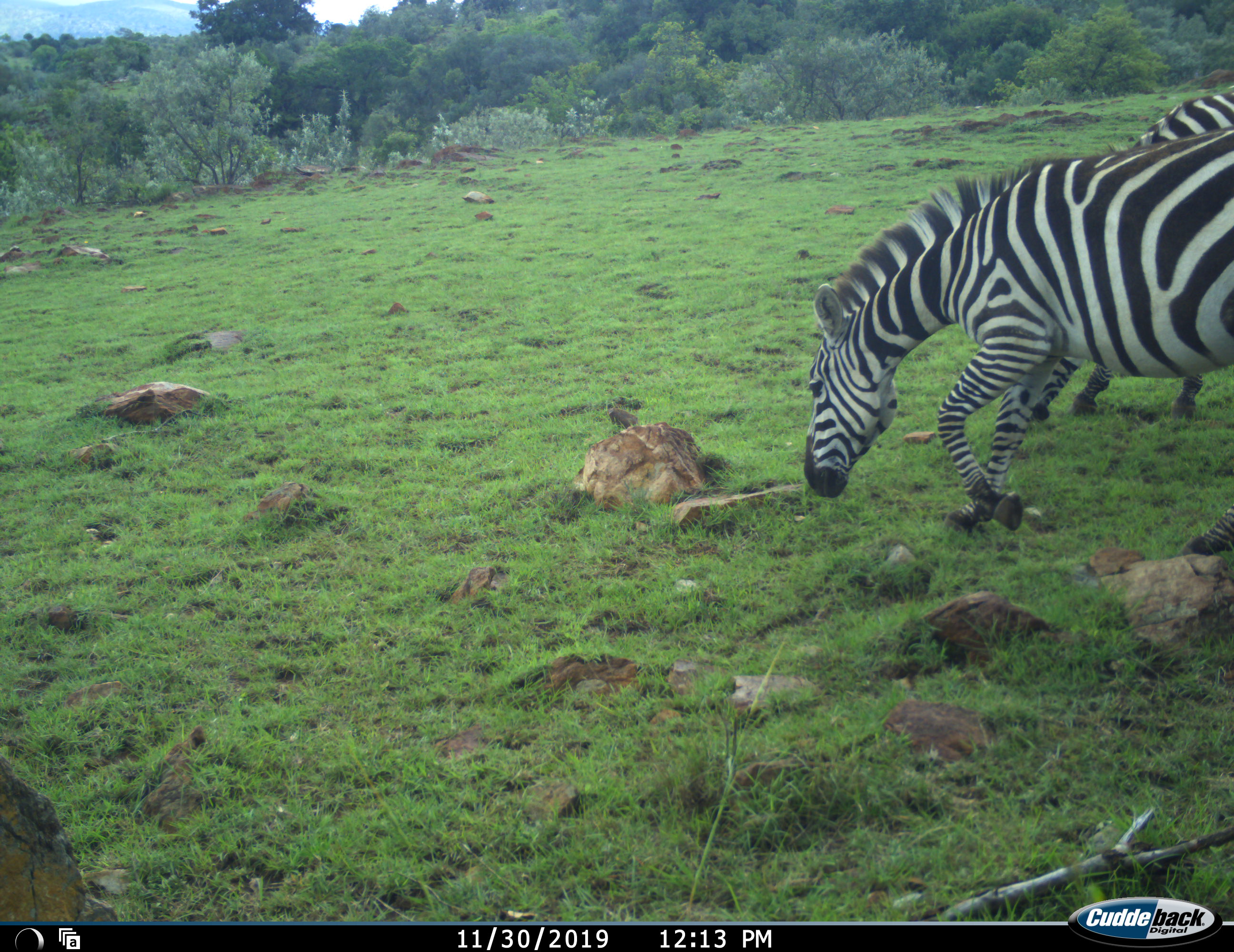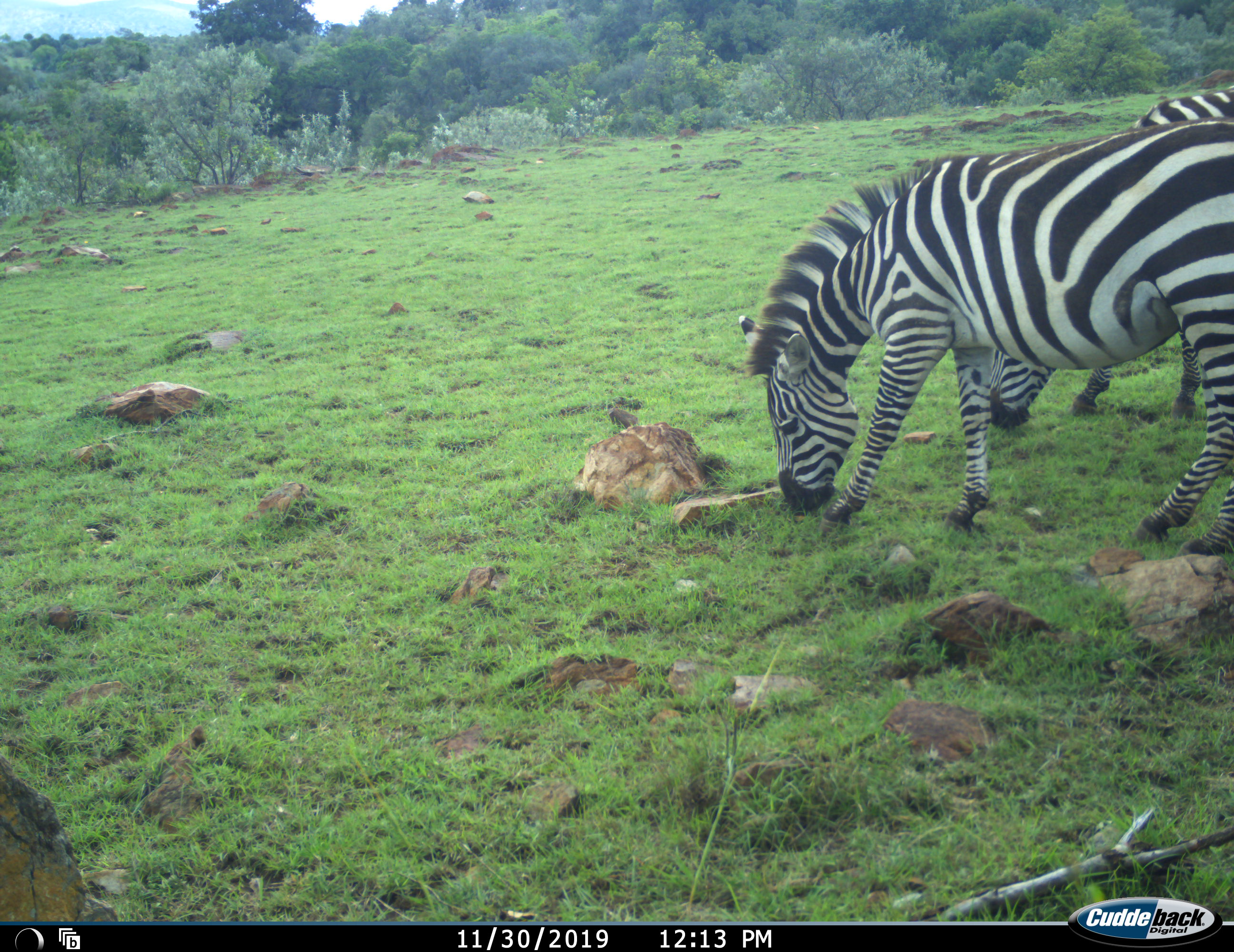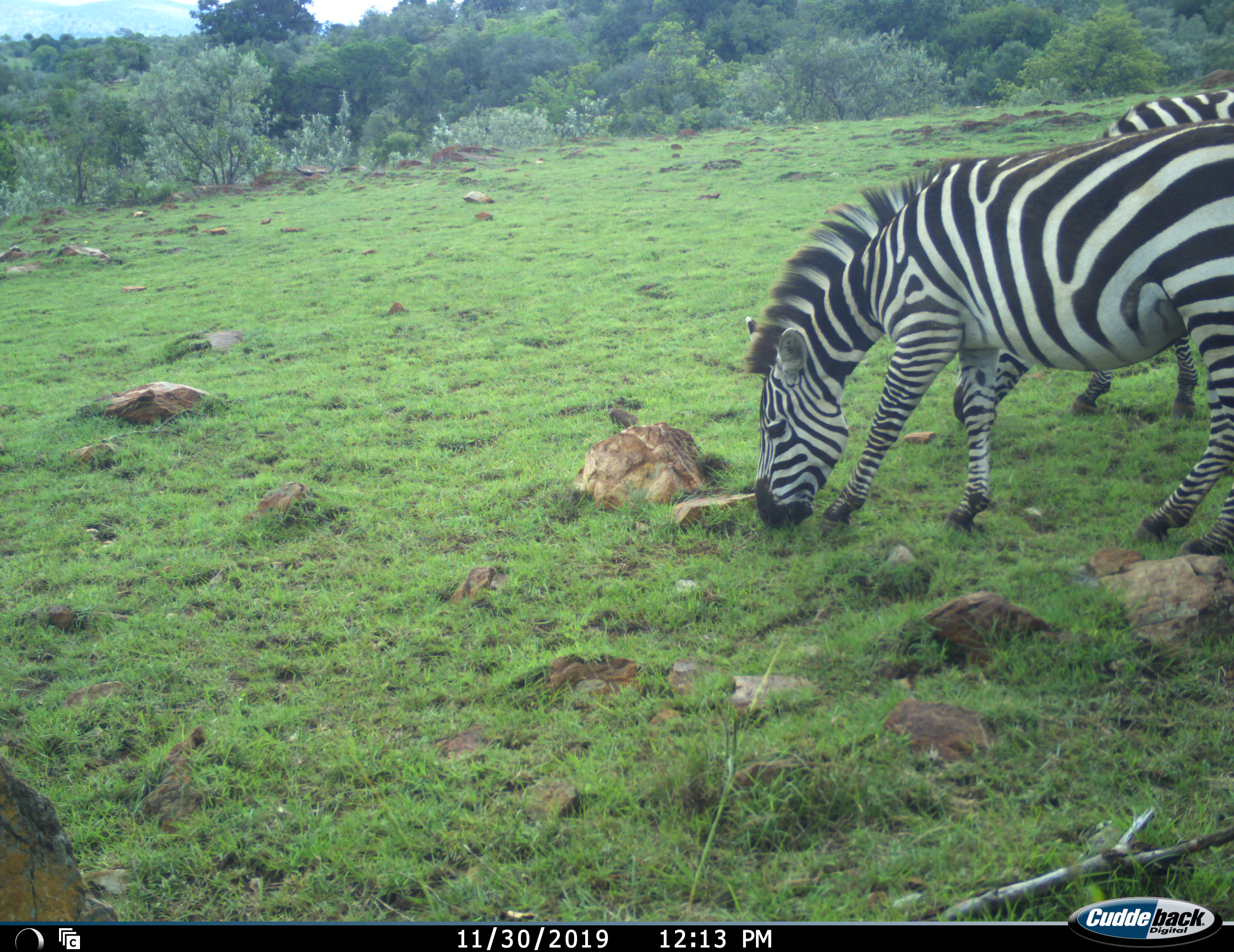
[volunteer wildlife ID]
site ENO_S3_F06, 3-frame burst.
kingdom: Animalia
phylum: Chordata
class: Mammalia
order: Perissodactyla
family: Equidae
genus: Equus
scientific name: Equus quagga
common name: plains zebra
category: zebraplains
Zebraplains (plains zebra) (Equus quagga), count 2. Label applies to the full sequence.